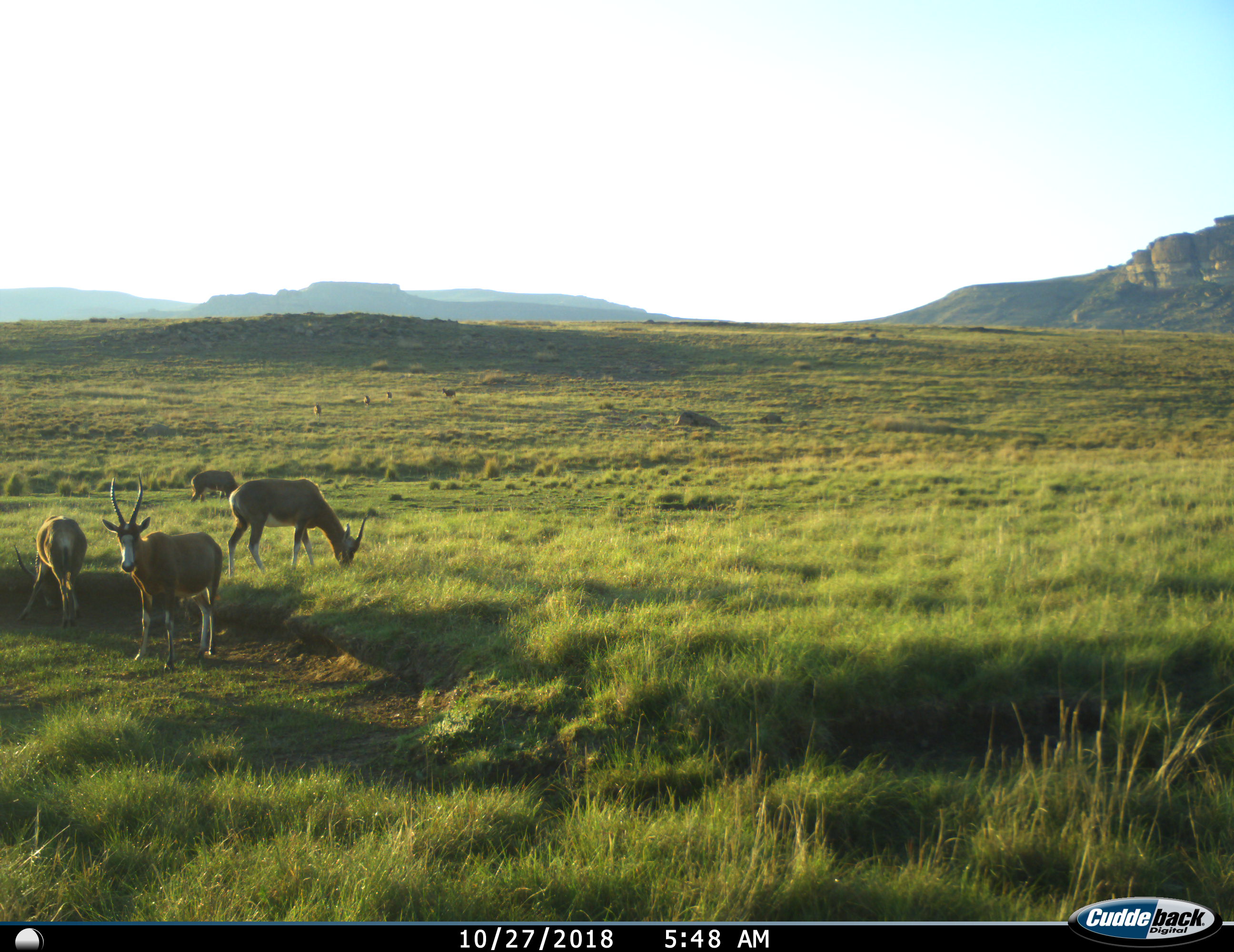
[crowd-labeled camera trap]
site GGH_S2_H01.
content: unidentified animal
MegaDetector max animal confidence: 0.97